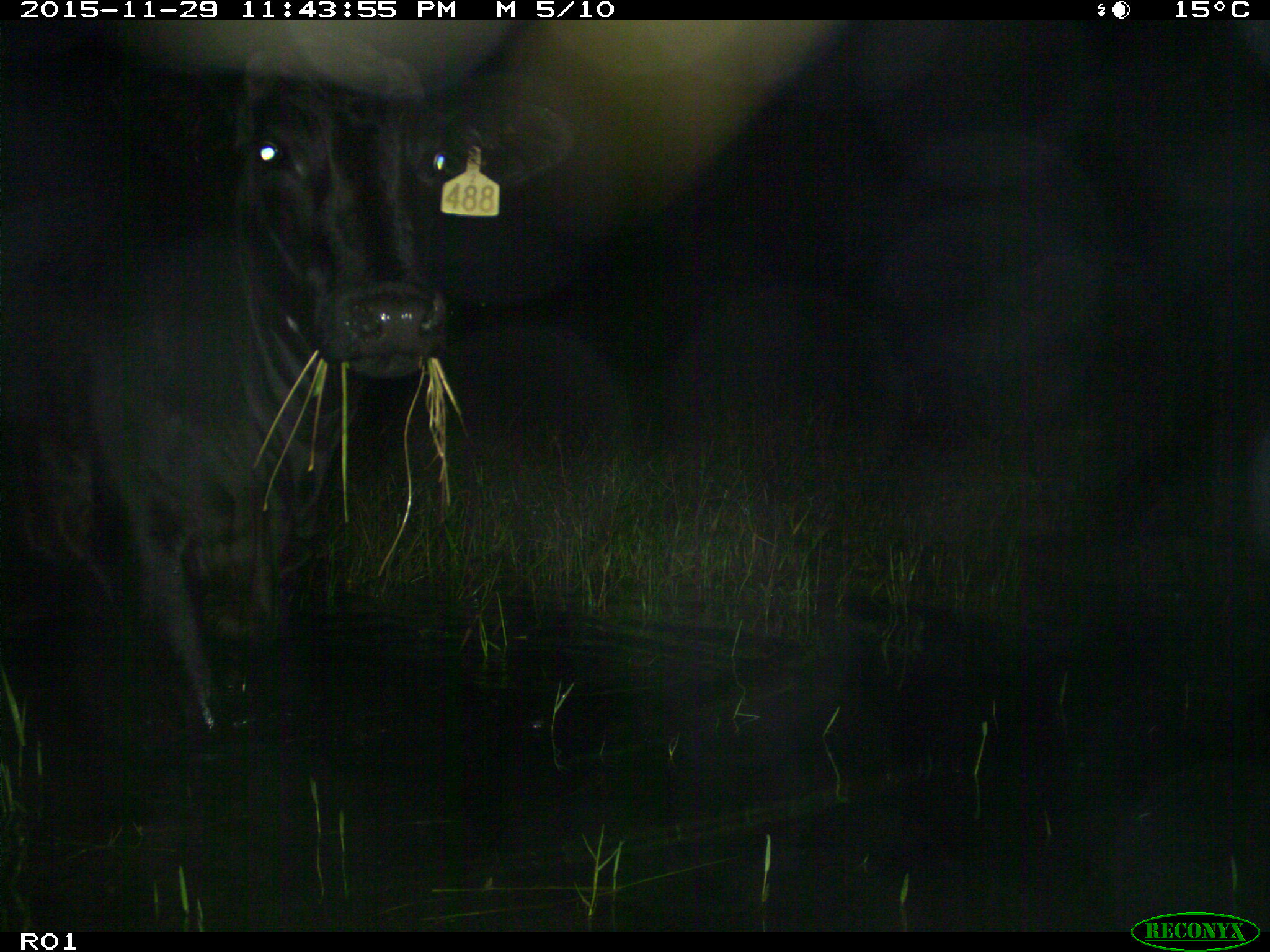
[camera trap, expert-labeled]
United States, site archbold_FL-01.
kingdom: Animalia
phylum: Chordata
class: Mammalia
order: Artiodactyla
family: Bovidae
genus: Bos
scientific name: Bos taurus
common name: domestic cow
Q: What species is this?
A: Bos taurus (domestic cow).